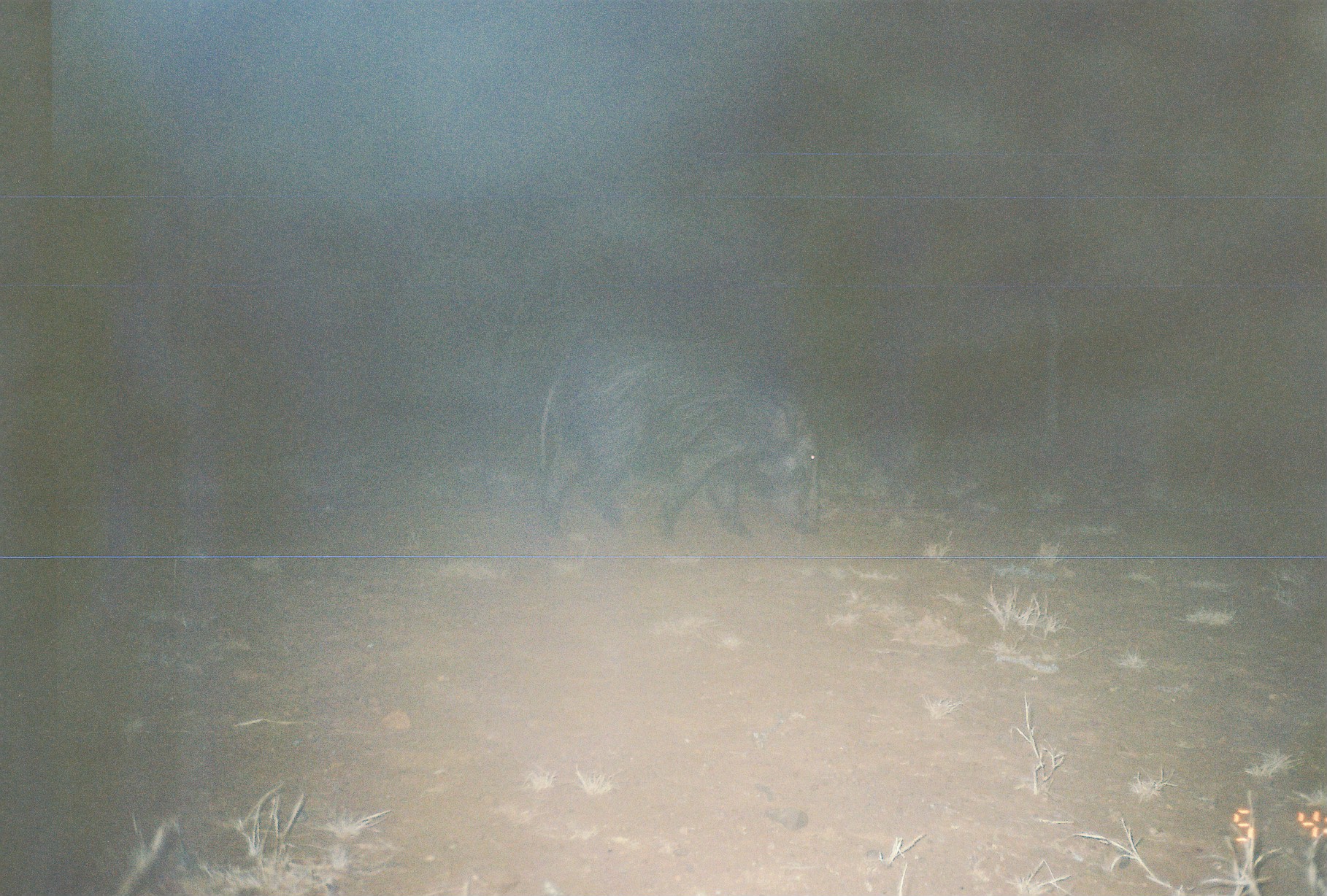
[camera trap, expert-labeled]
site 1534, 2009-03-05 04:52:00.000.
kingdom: Animalia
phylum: Chordata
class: Mammalia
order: Artiodactyla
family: Suidae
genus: Potamochoerus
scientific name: Potamochoerus larvatus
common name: bushpig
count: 1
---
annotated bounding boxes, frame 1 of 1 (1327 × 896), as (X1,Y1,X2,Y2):
potamochoerus larvatus: (532,332,821,543)